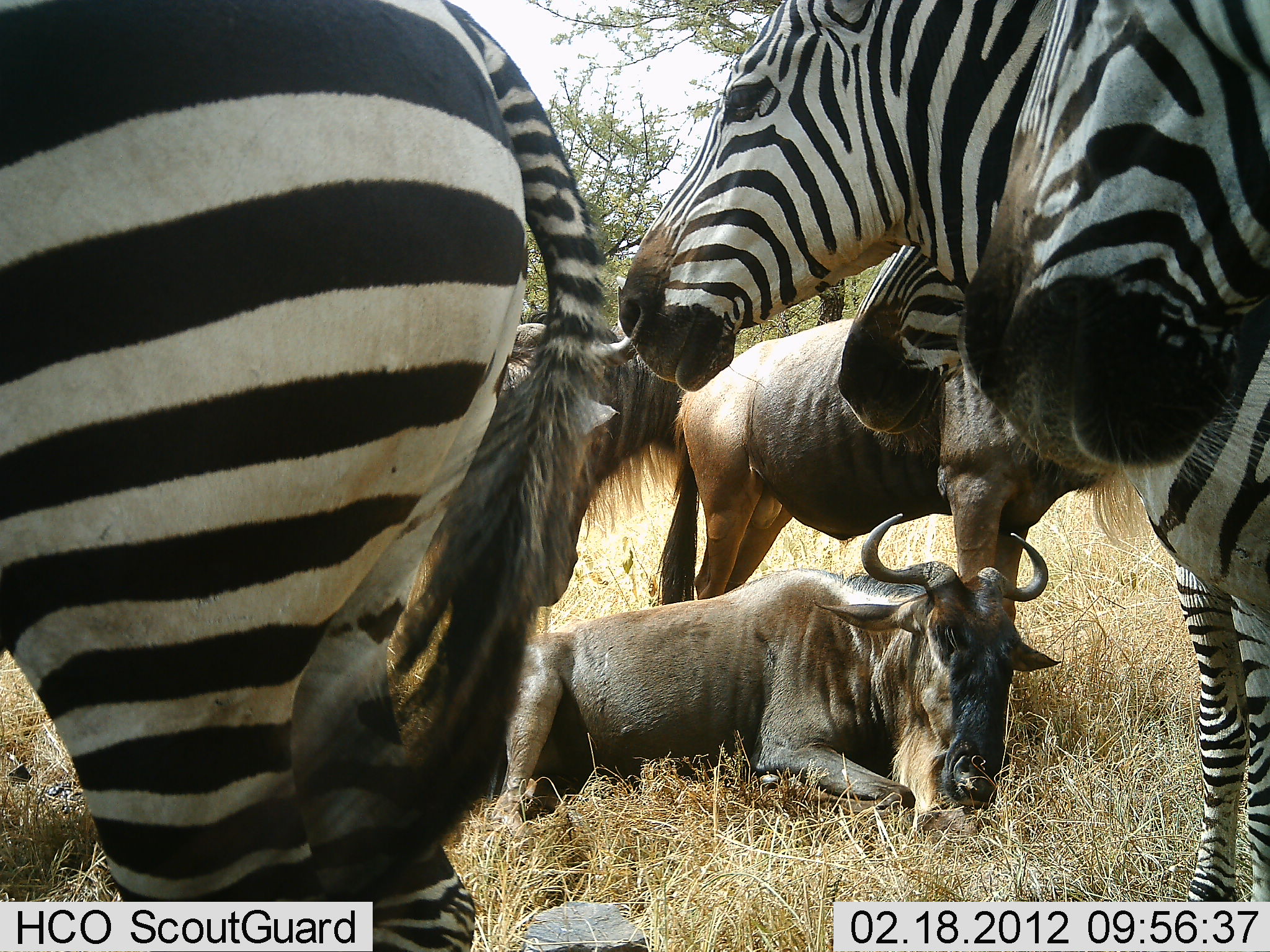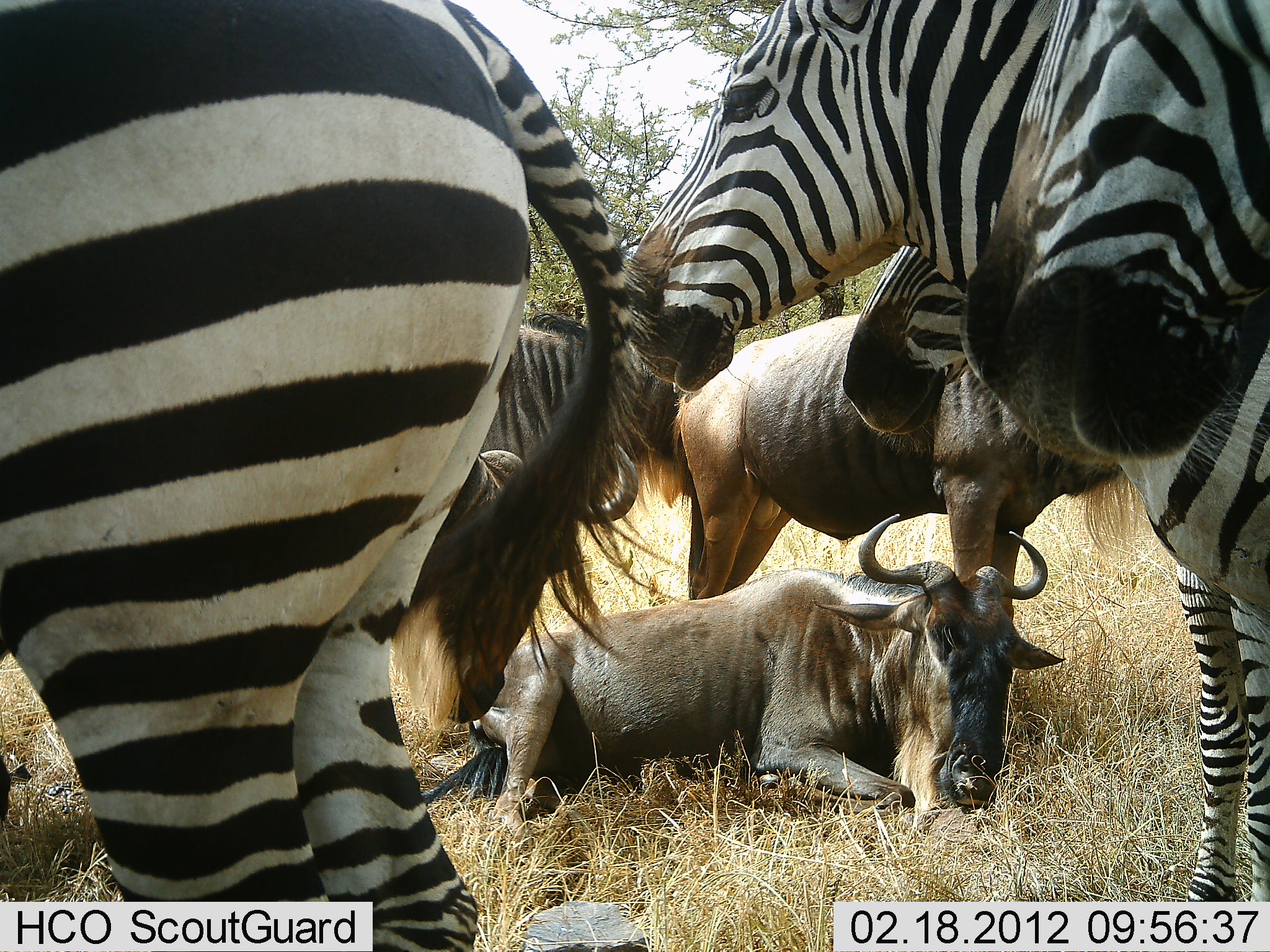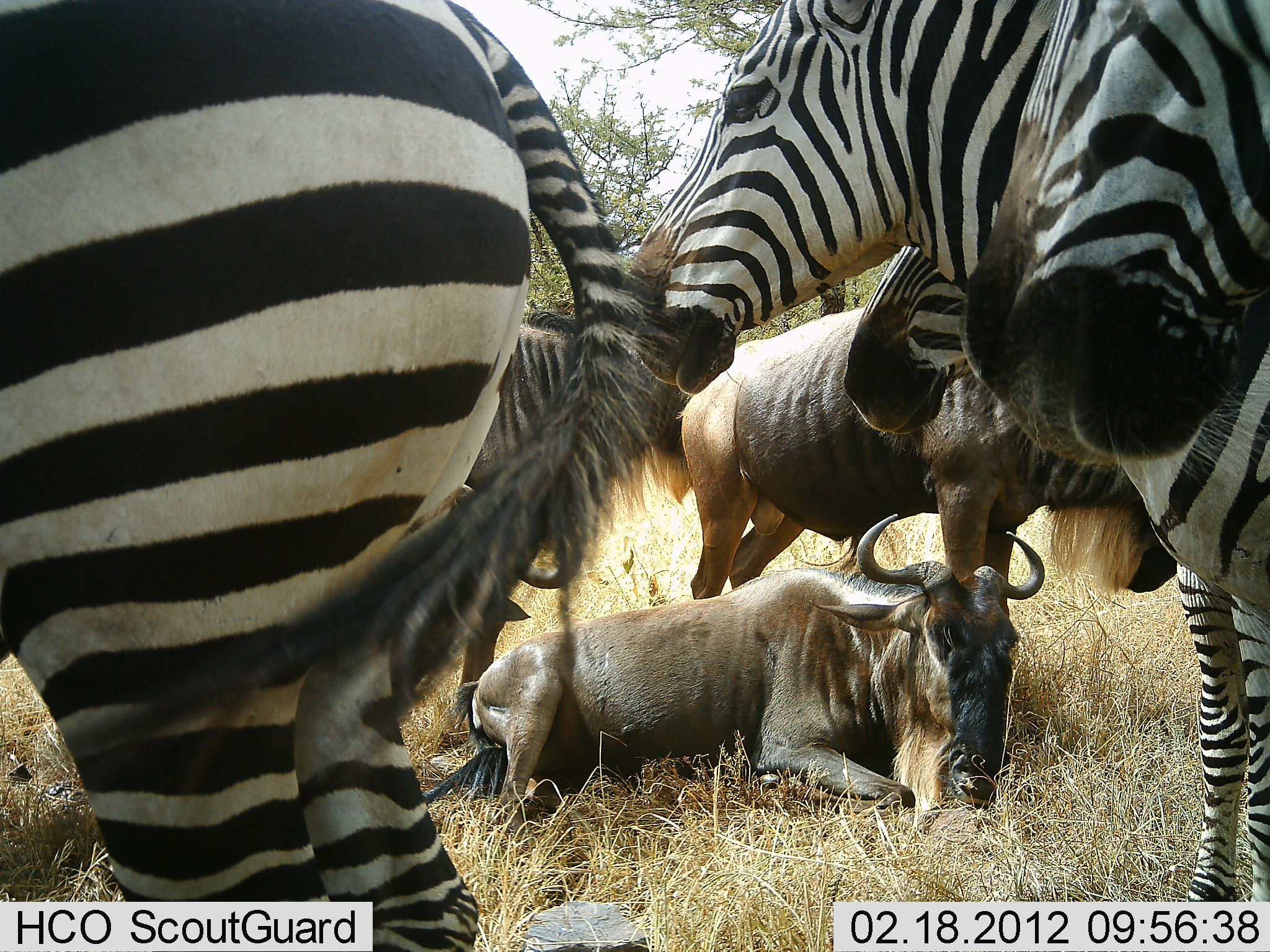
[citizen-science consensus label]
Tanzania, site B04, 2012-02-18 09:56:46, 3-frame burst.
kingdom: Animalia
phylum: Chordata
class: Mammalia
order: Artiodactyla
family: Bovidae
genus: Connochaetes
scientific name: Connochaetes taurinus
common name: blue wildebeest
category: wildebeest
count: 3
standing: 81%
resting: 94%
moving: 0%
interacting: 6%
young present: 0%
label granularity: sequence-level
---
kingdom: Animalia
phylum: Chordata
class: Mammalia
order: Perissodactyla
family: Equidae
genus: Equus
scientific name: Equus quagga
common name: plains zebra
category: zebra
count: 4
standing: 94%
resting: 6%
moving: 0%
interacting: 6%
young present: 0%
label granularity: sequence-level